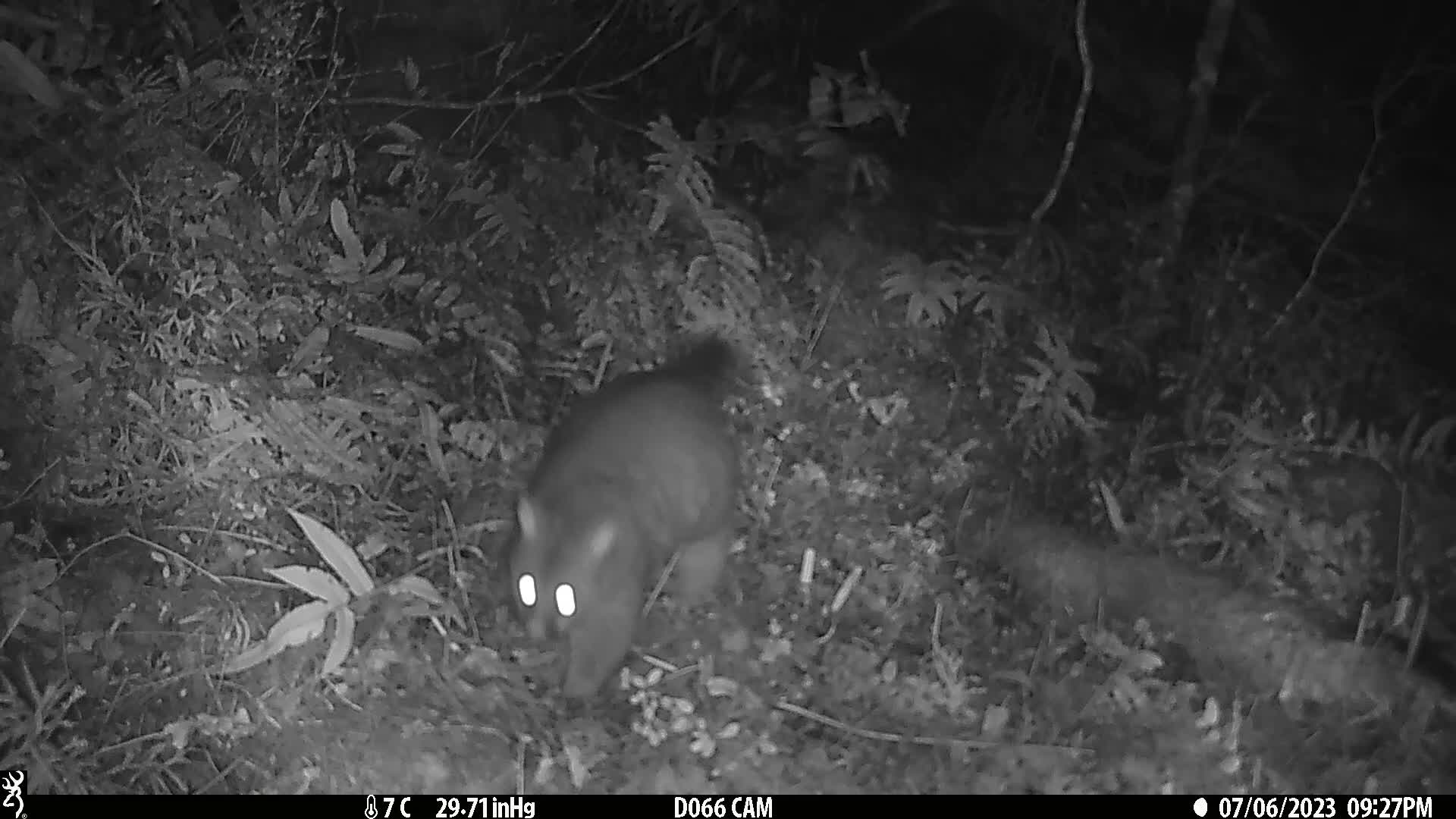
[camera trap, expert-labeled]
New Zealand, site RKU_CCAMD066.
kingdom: Animalia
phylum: Chordata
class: Mammalia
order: Diprotodontia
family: Phalangeridae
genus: Trichosurus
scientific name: Trichosurus vulpecula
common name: common brushtail possum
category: possum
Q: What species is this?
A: Possum (common brushtail possum) (Trichosurus vulpecula).